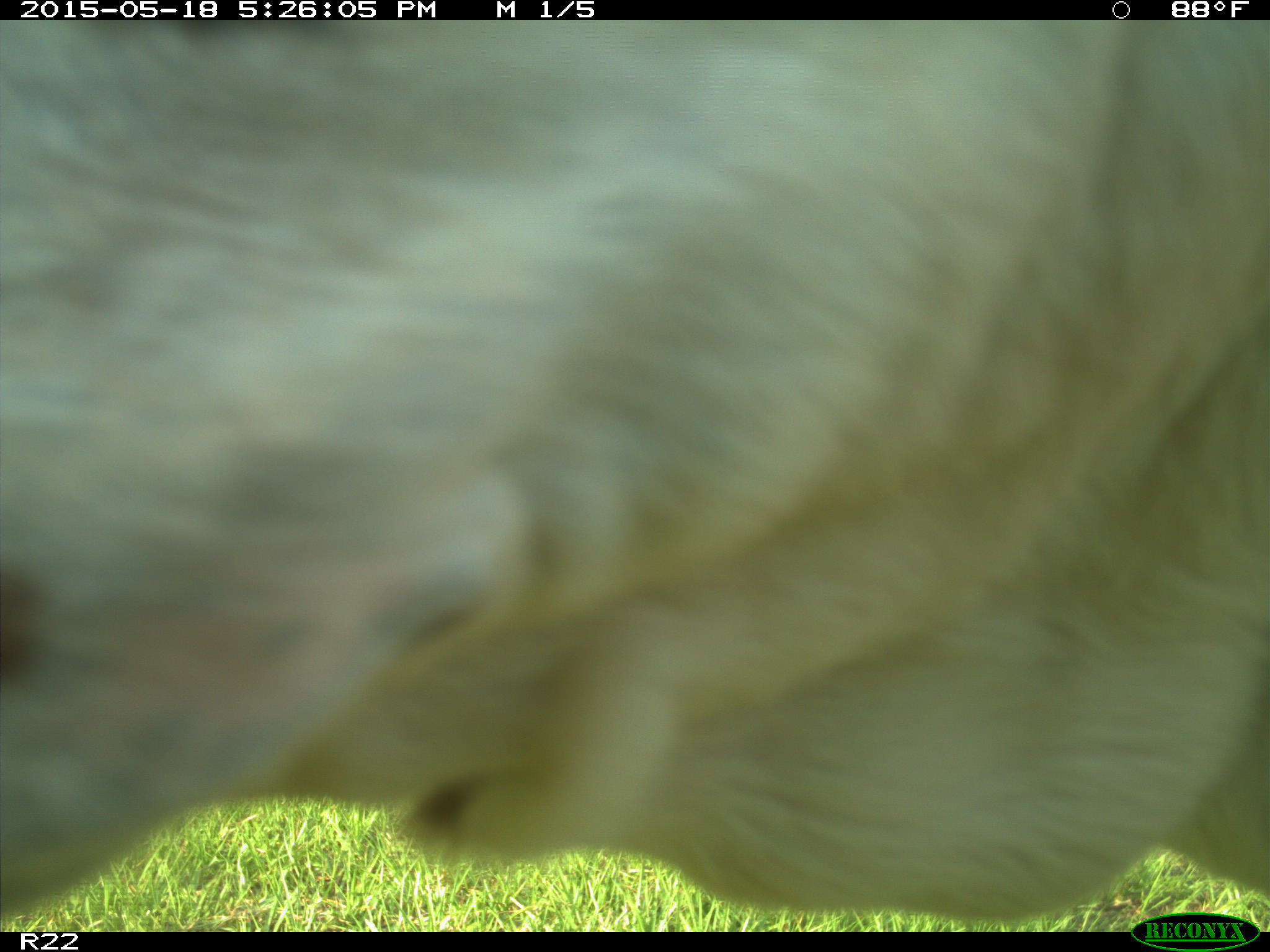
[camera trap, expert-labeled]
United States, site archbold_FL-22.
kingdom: Animalia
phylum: Chordata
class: Mammalia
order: Artiodactyla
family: Bovidae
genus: Bos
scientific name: Bos taurus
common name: domestic cow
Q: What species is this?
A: Bos taurus (domestic cow).